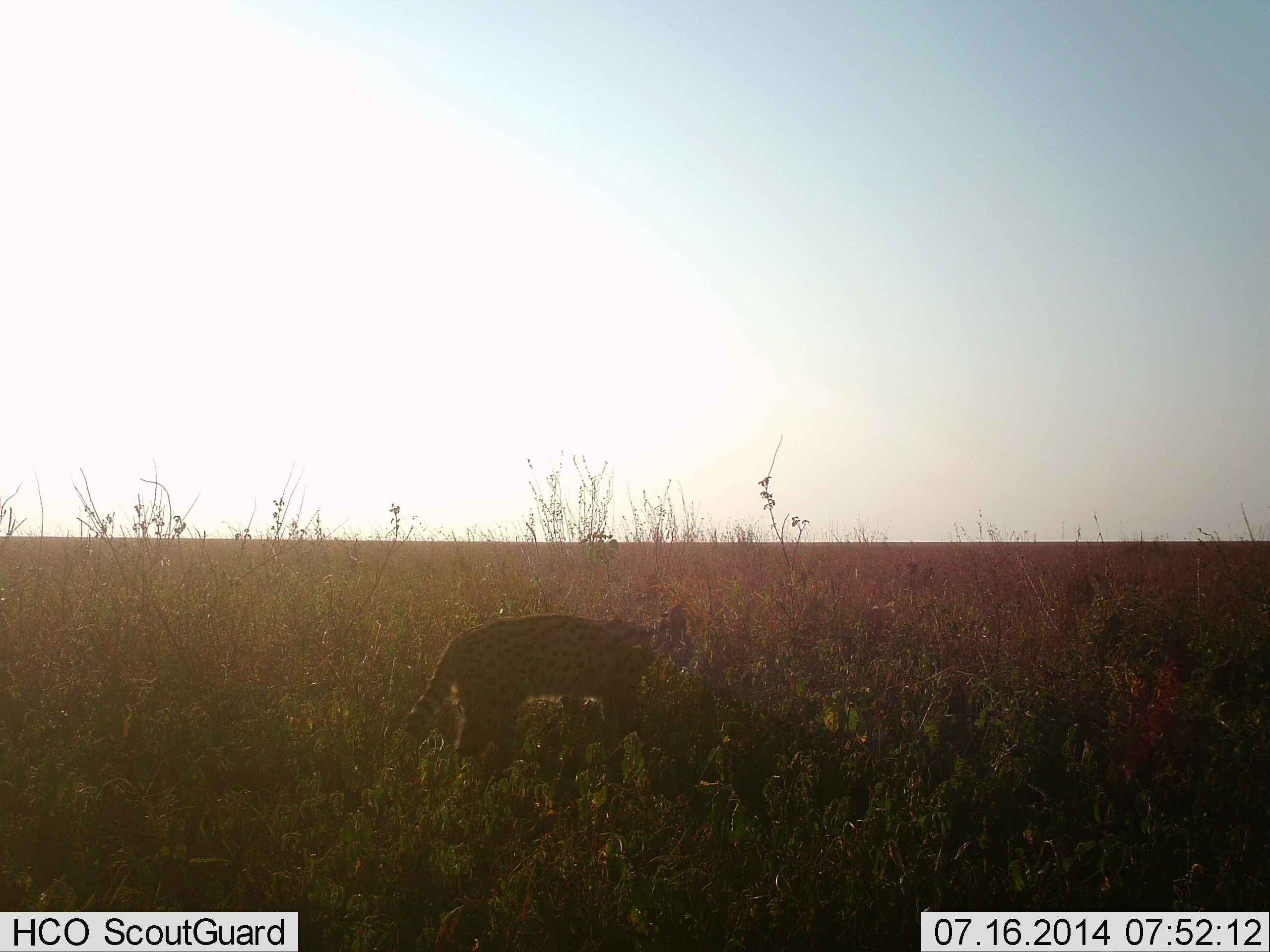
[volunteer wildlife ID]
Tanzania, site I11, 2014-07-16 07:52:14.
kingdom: Animalia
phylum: Chordata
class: Mammalia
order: Carnivora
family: Felidae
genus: Leptailurus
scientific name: Leptailurus serval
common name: serval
Serval (Leptailurus serval), count 1. Behavior (volunteer vote fractions): standing 90%, resting 0%, moving 10%, interacting 0%. Young present (vote fraction): 0%. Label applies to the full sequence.